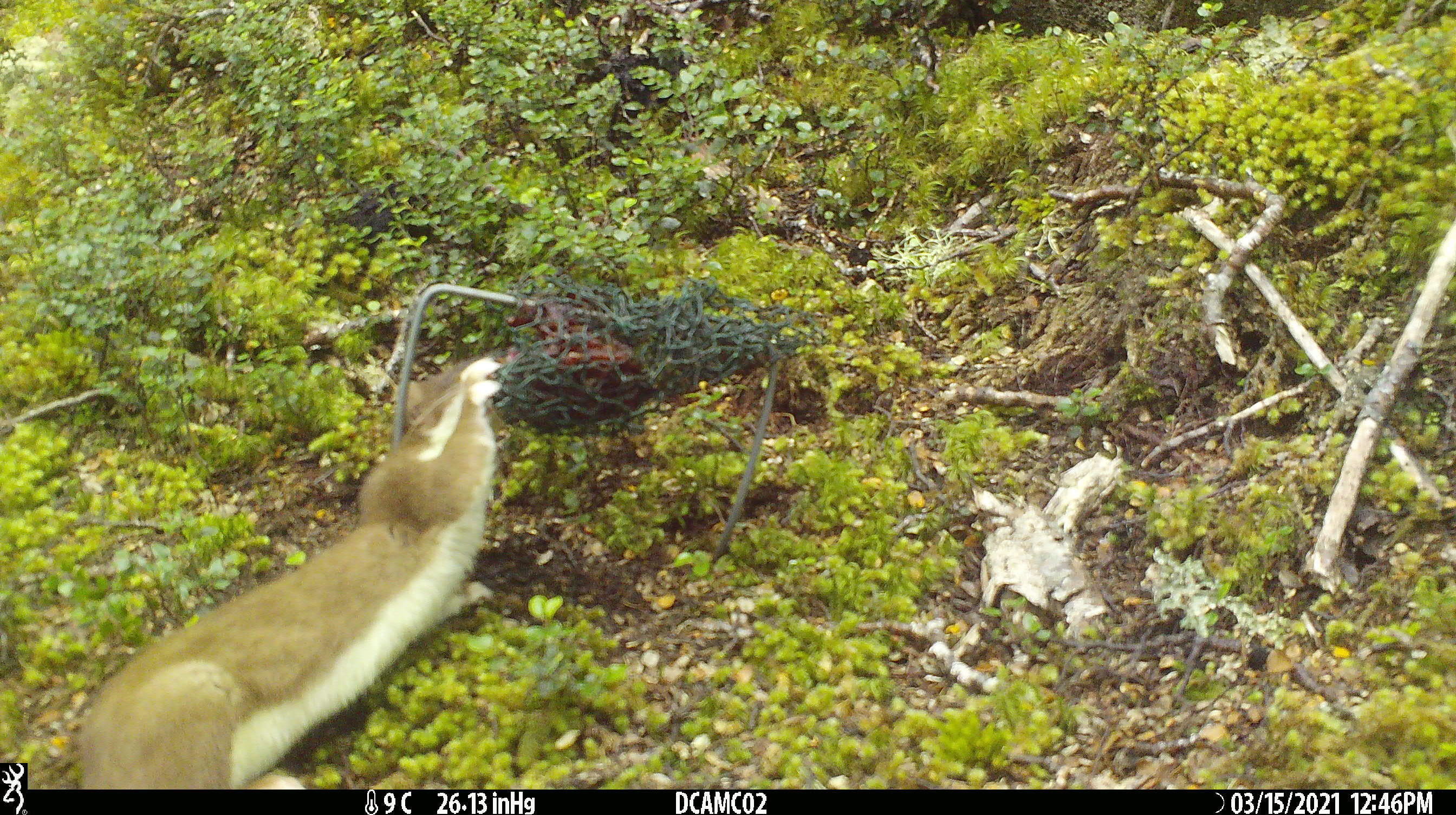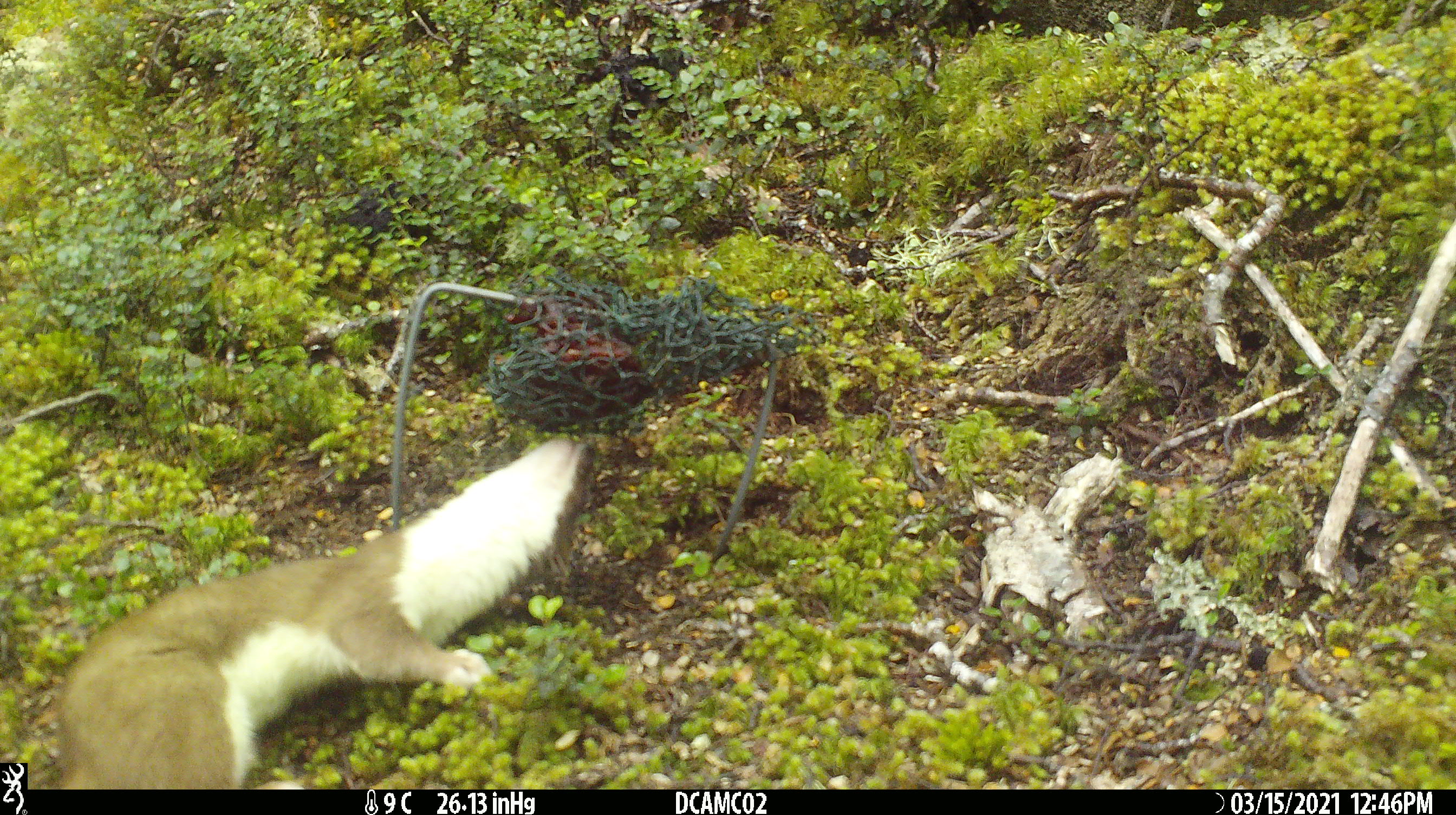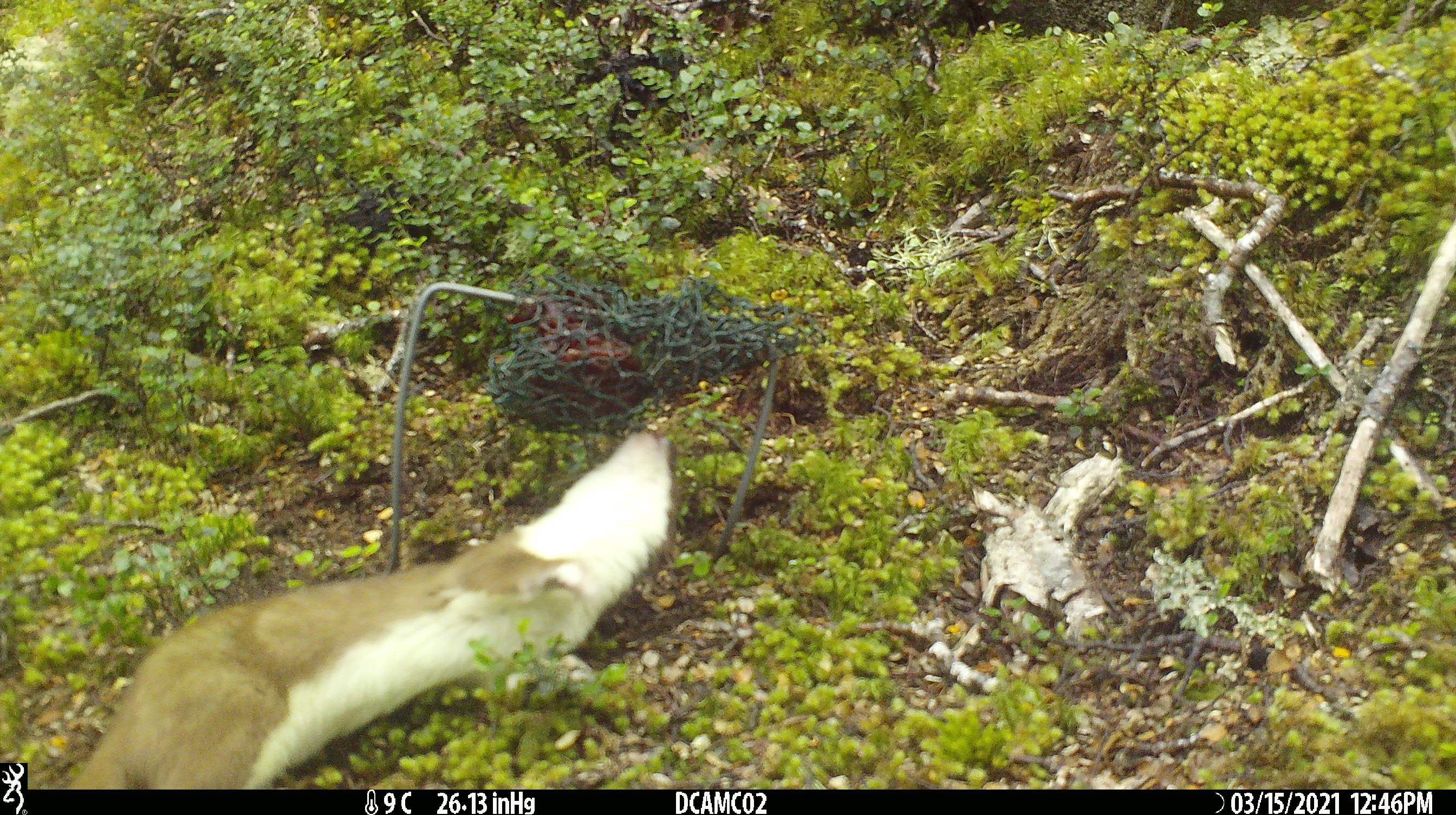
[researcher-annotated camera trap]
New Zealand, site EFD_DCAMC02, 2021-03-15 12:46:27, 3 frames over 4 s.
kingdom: Animalia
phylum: Chordata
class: Mammalia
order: Carnivora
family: Mustelidae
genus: Mustela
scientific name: Mustela erminea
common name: stoat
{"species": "stoat (Mustela erminea)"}